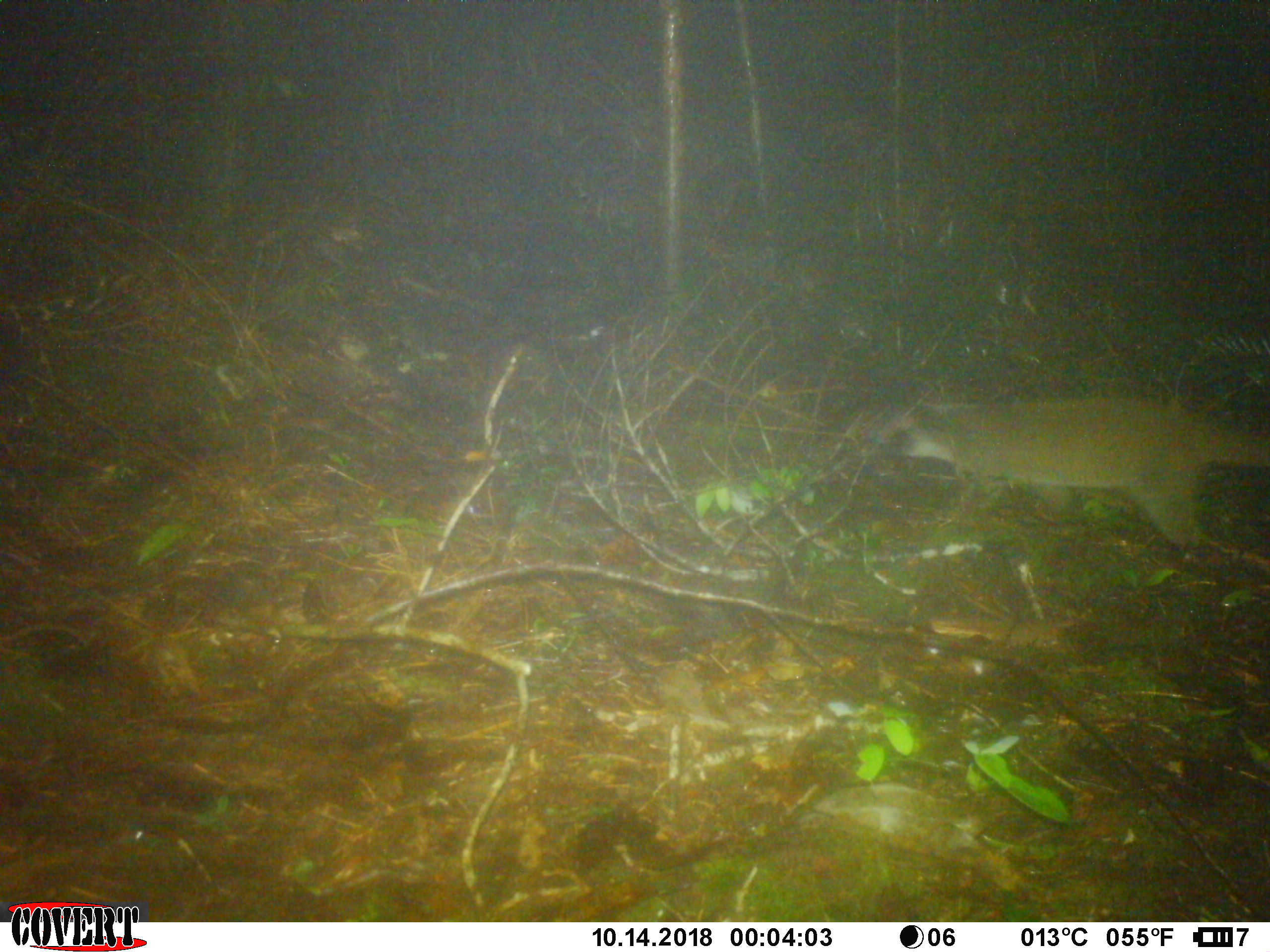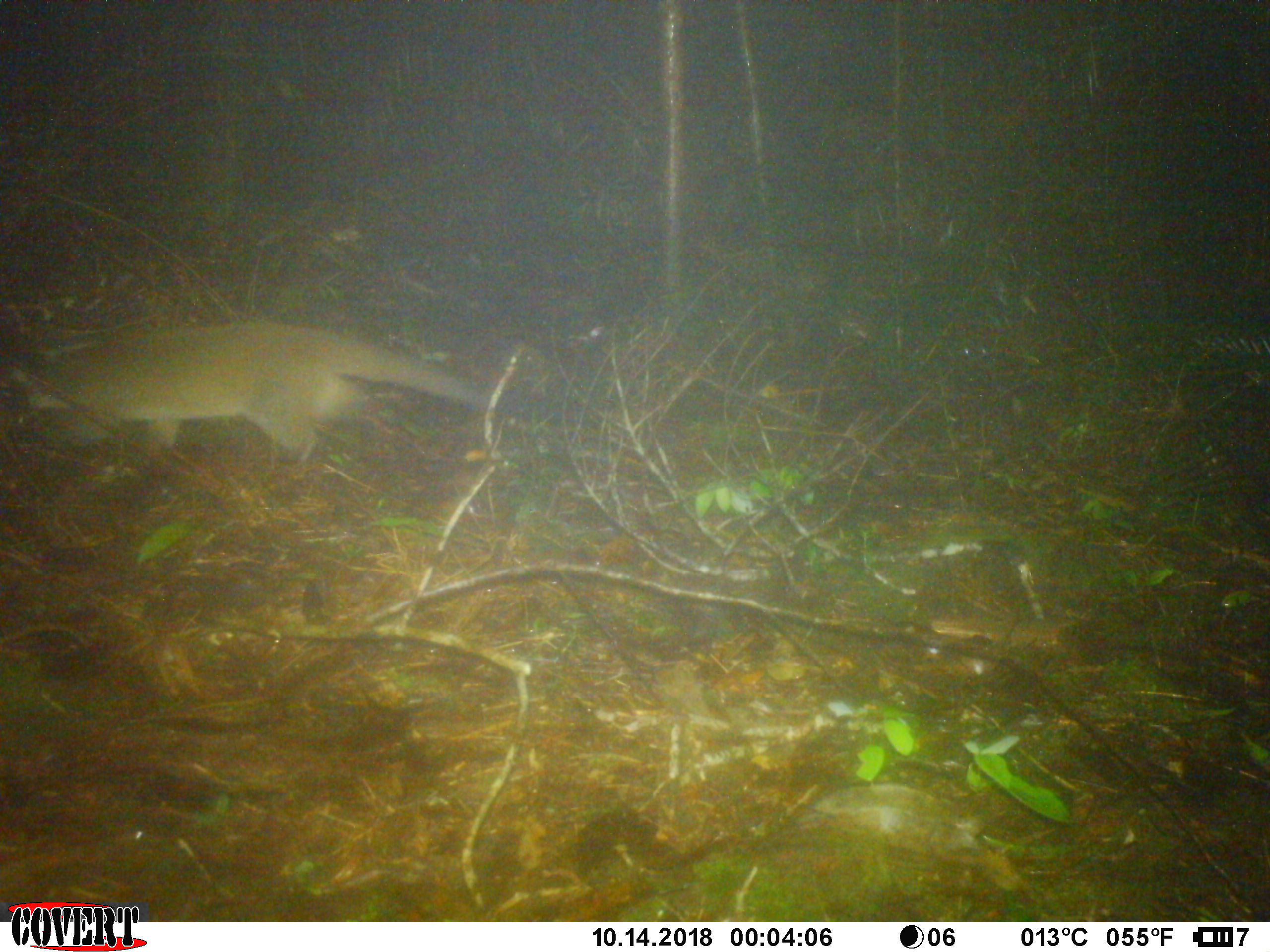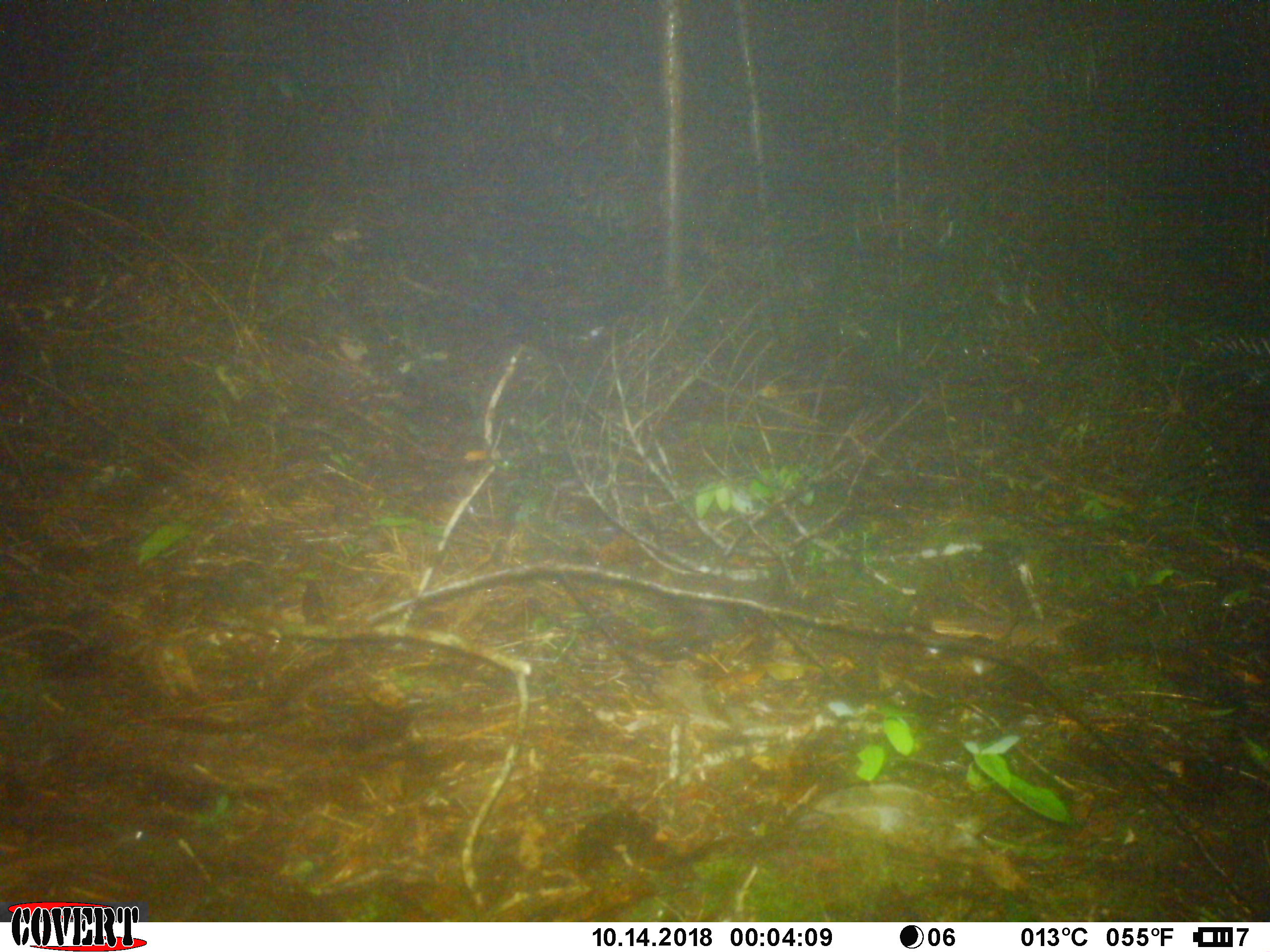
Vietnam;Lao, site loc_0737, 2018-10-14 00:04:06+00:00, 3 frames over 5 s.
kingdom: Animalia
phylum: Chordata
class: Mammalia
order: Carnivora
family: Viverridae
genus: Paguma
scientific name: Paguma larvata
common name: masked palm civet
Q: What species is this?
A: Masked palm civet (Paguma larvata).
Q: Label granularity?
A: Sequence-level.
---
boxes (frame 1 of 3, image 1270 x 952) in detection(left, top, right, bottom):
masked palm civet: detection(894, 394, 1267, 549)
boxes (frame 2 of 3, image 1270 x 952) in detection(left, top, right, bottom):
masked palm civet: detection(6, 319, 601, 459)